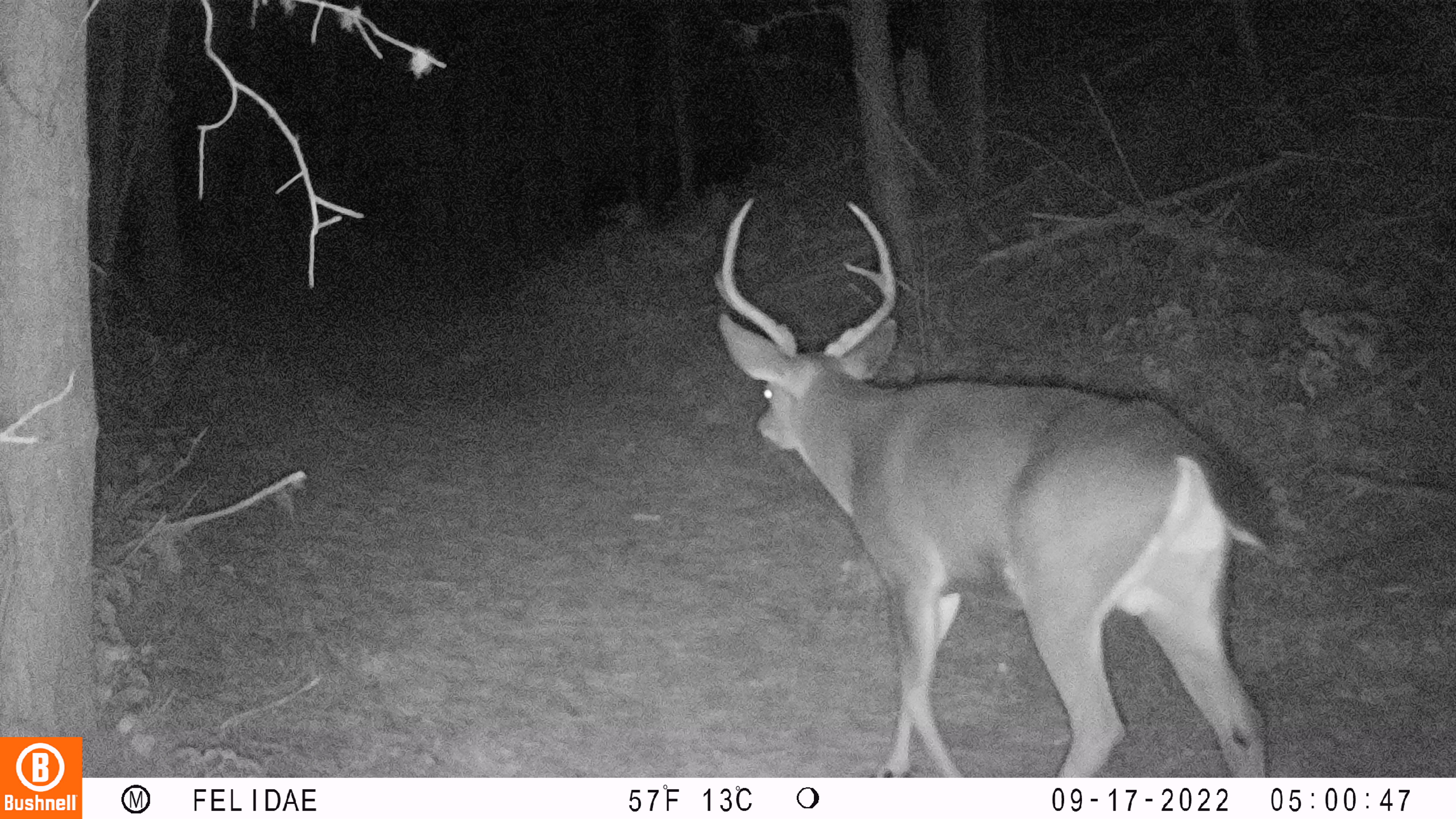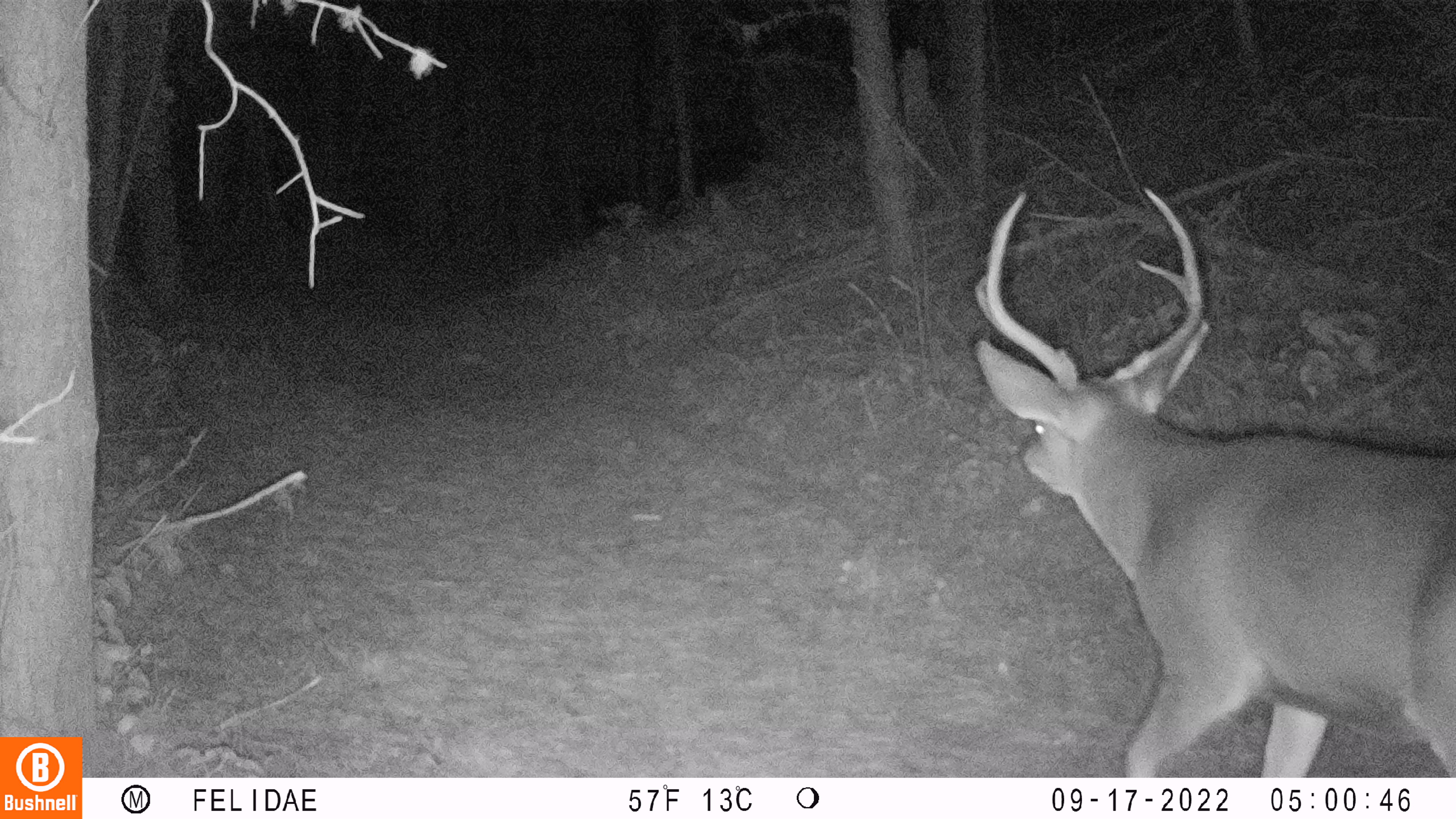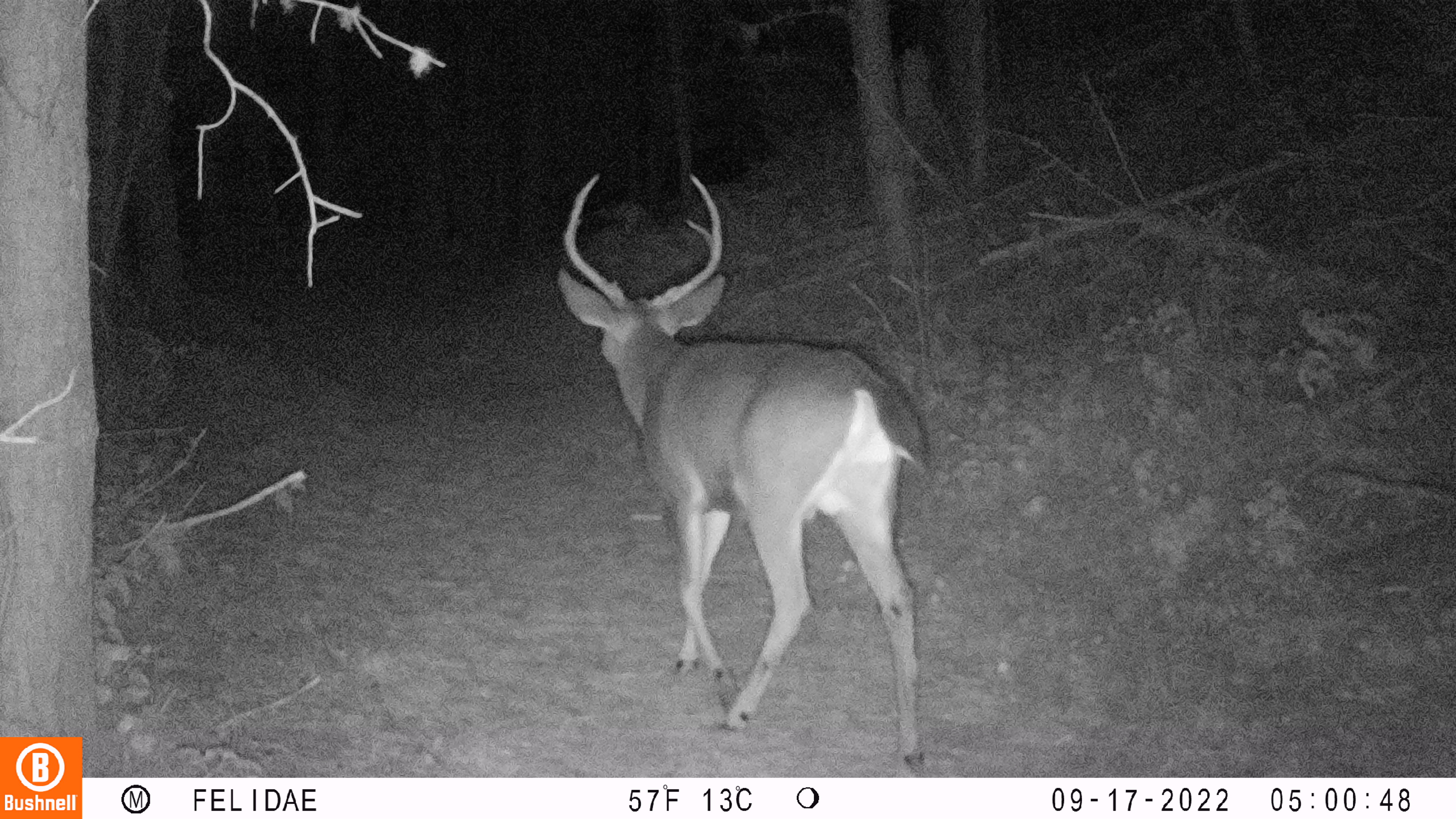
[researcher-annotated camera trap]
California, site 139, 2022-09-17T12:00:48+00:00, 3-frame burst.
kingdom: Animalia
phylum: Chordata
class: Mammalia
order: Artiodactyla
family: Cervidae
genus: Odocoileus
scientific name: Odocoileus hemionus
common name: mule deer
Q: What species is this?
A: Mule deer (Odocoileus hemionus).